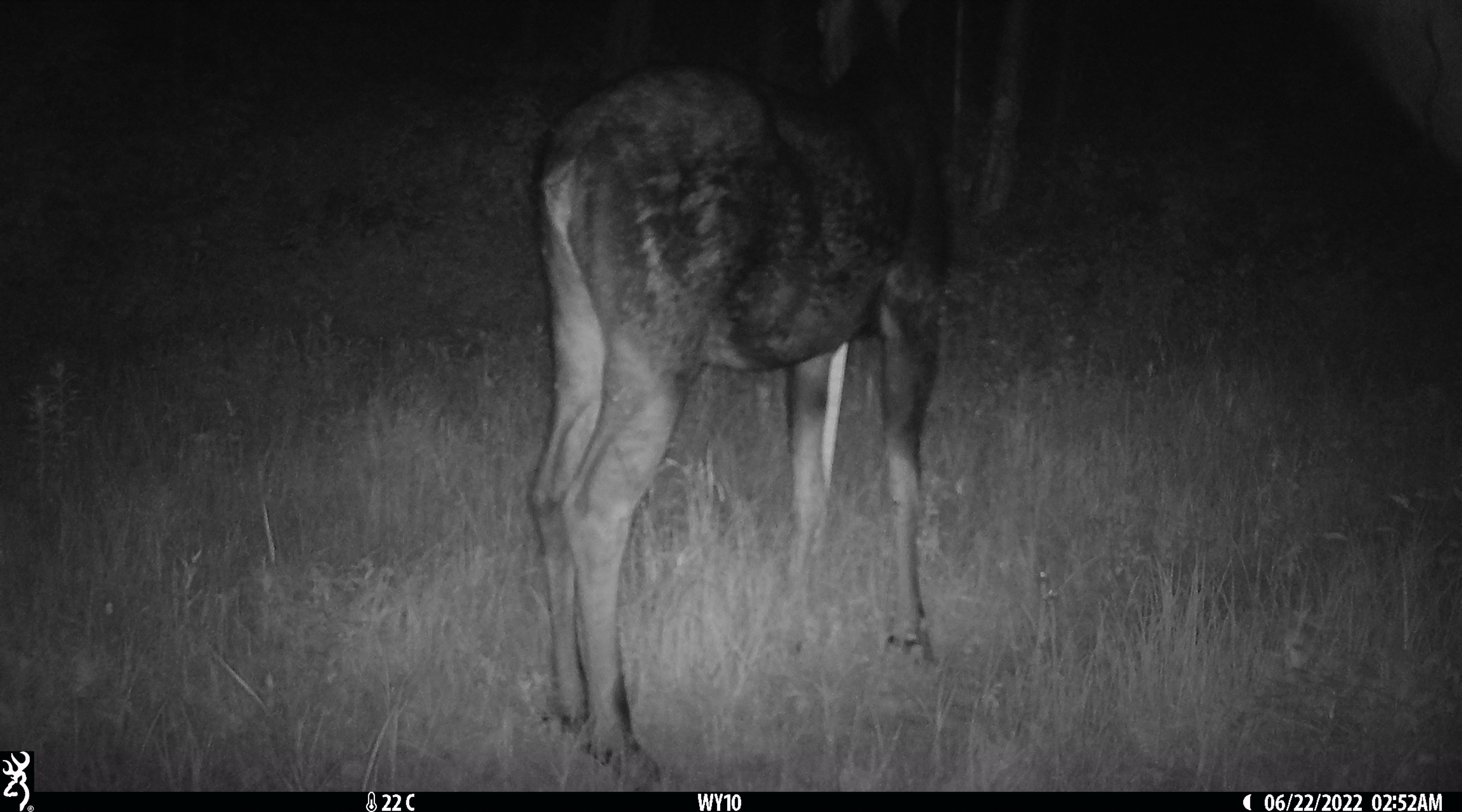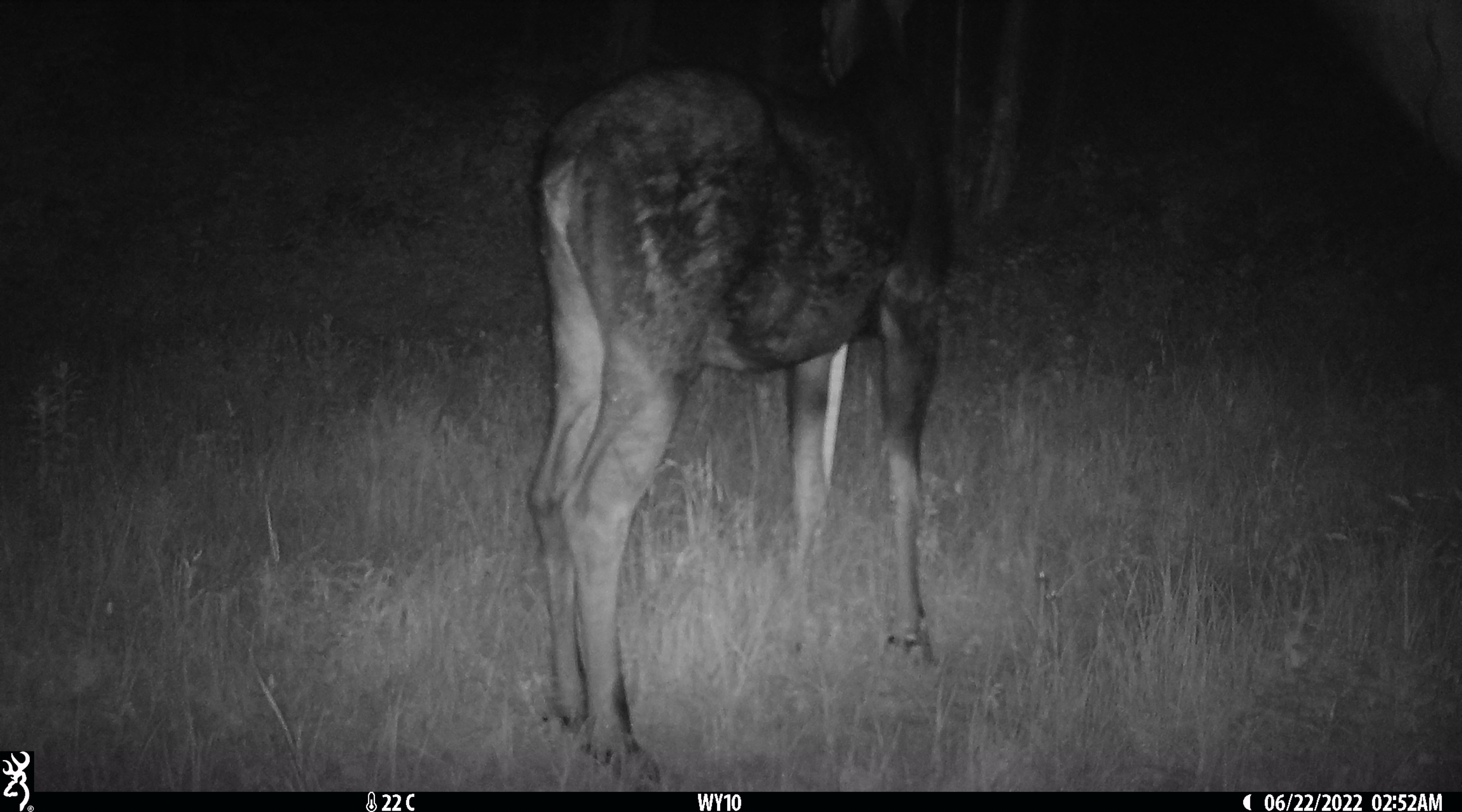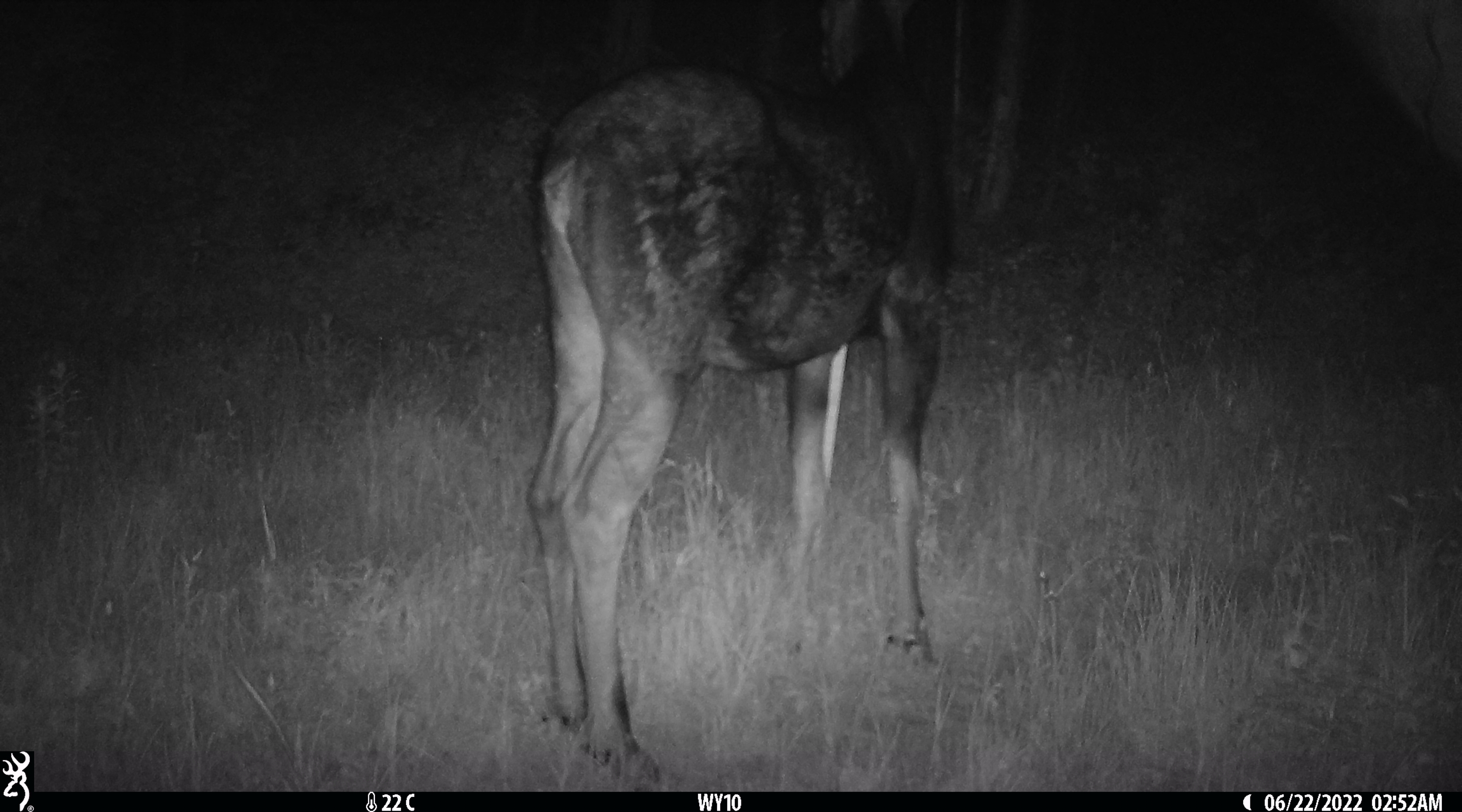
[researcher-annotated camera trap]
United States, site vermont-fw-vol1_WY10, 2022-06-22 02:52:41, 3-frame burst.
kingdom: Animalia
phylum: Chordata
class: Mammalia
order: Artiodactyla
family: Cervidae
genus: Alces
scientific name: Alces alces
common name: moose